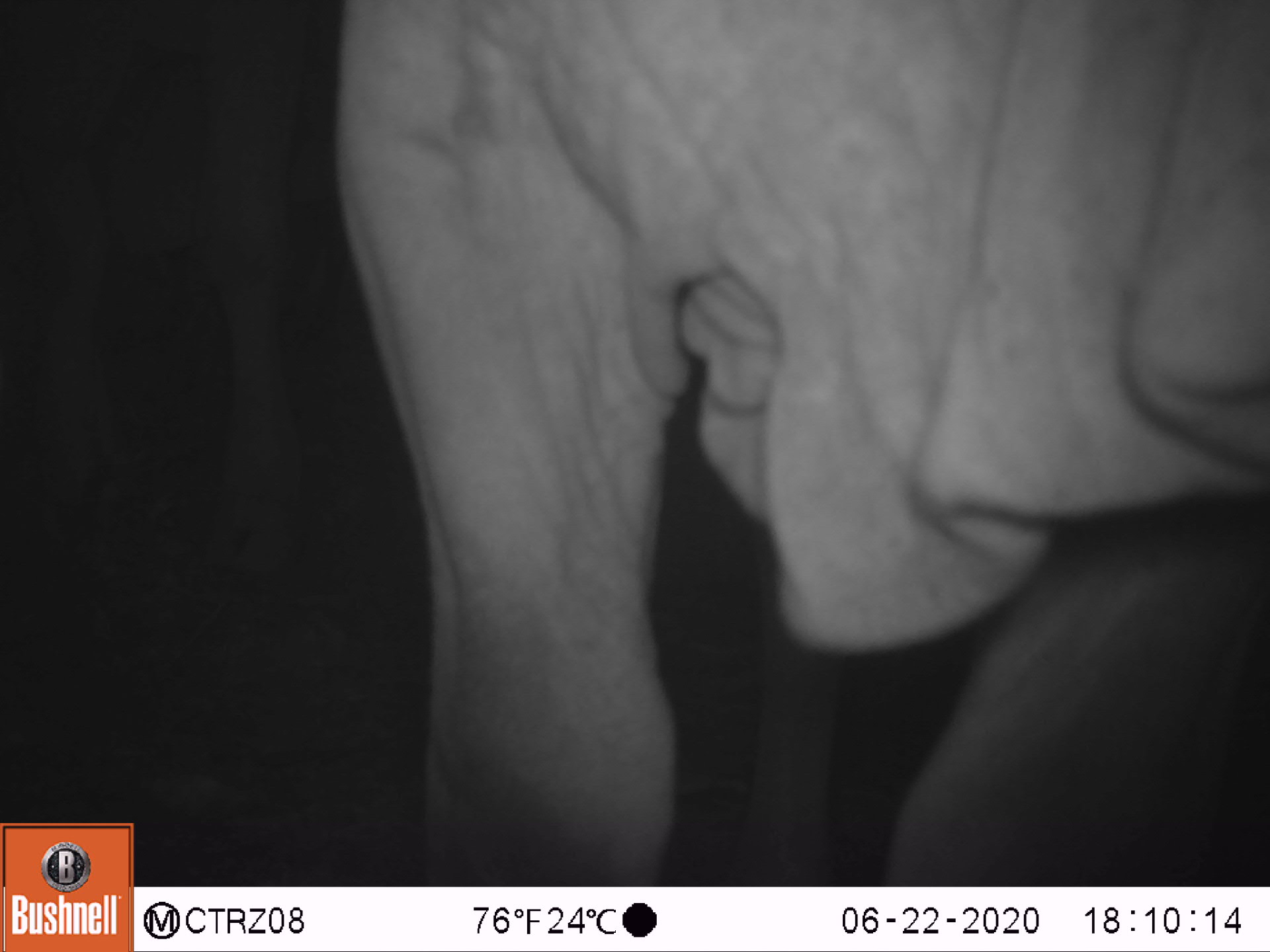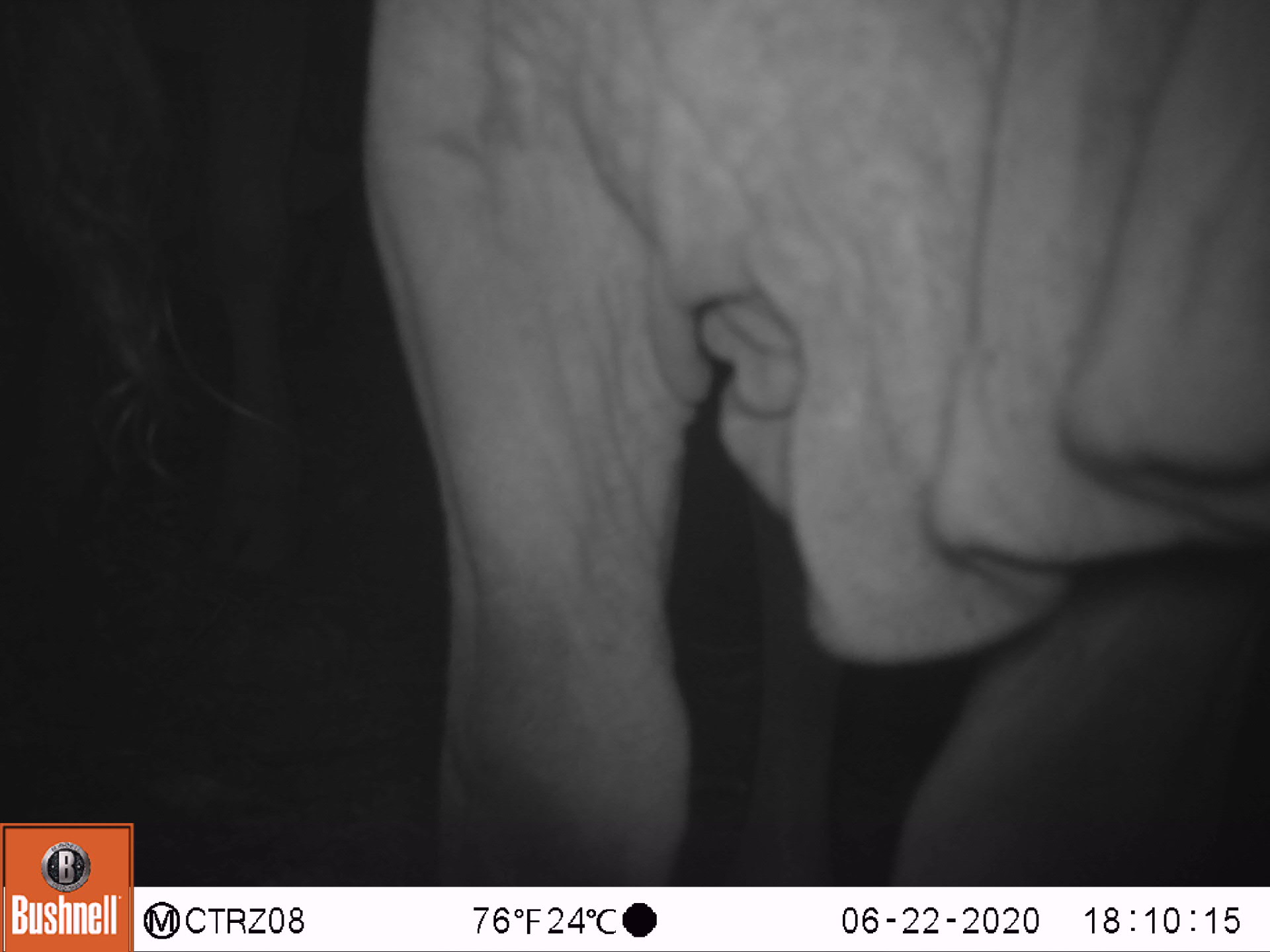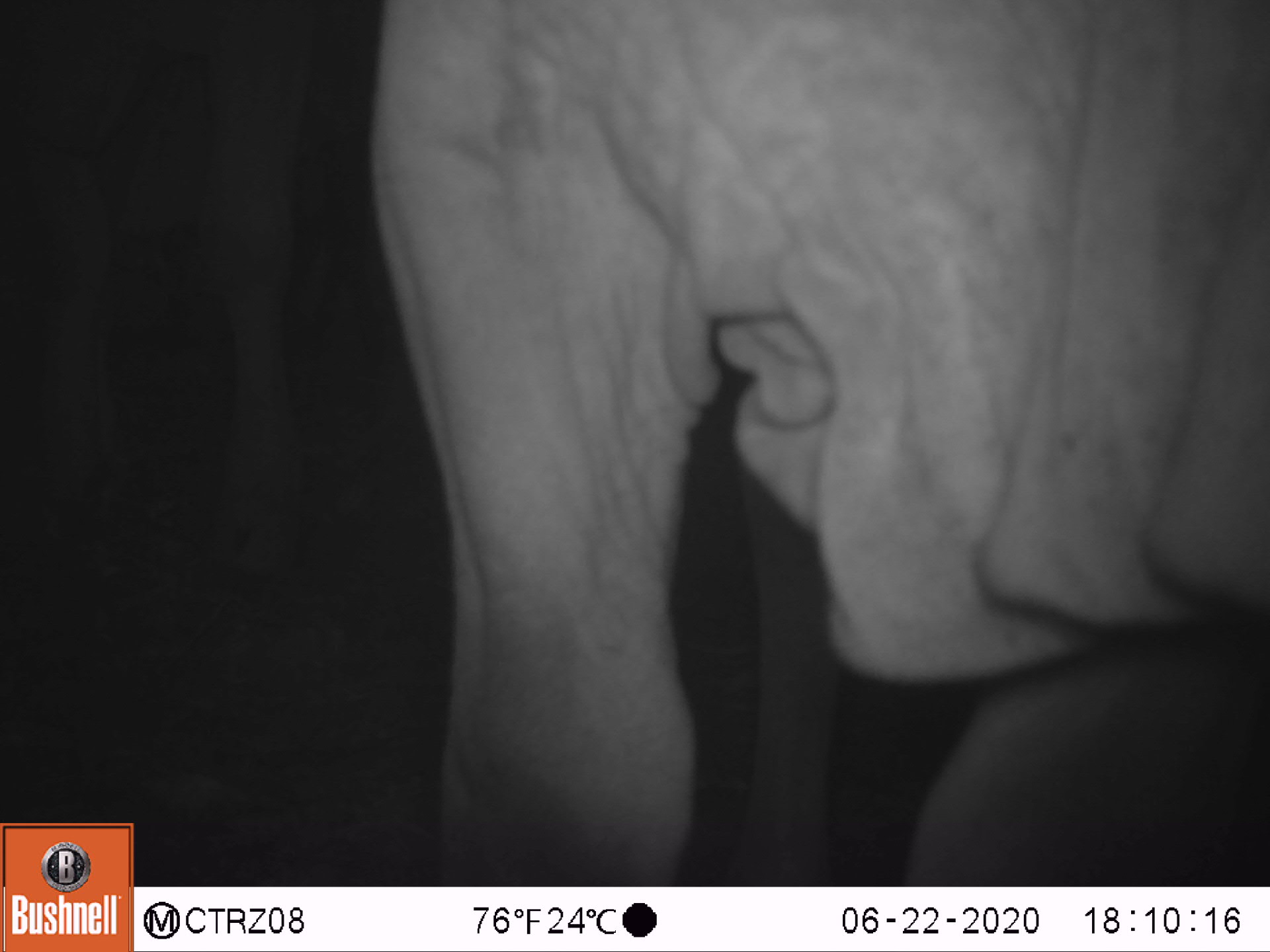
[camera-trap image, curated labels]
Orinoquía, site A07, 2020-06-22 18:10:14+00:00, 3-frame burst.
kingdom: Animalia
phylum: Chordata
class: Mammalia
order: Artiodactyla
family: Bovidae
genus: Bos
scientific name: Bos taurus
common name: cow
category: cattle